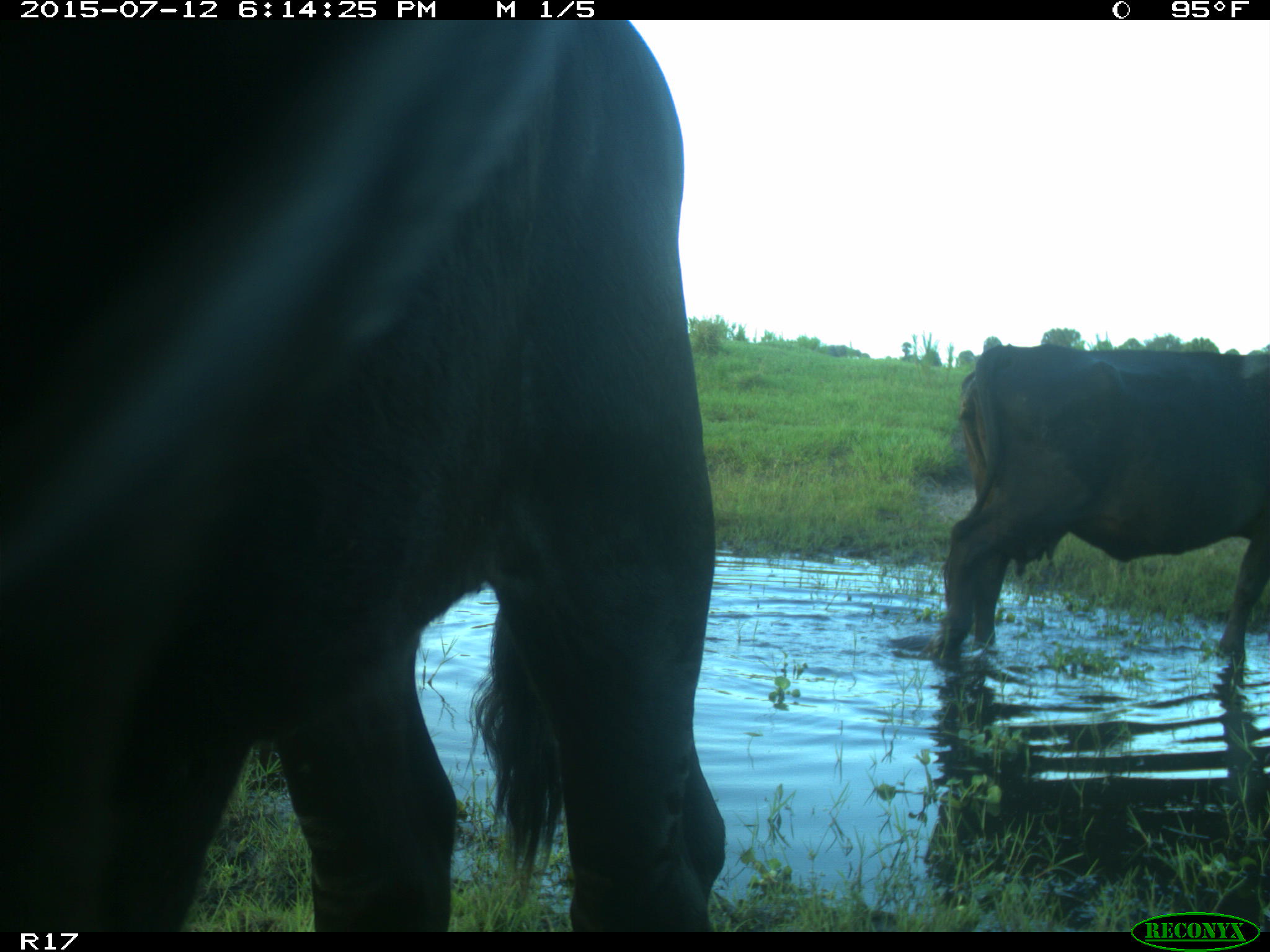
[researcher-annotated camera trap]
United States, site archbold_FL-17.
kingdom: Animalia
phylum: Chordata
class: Mammalia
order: Artiodactyla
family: Bovidae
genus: Bos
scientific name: Bos taurus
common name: domestic cow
Bos taurus (domestic cow).